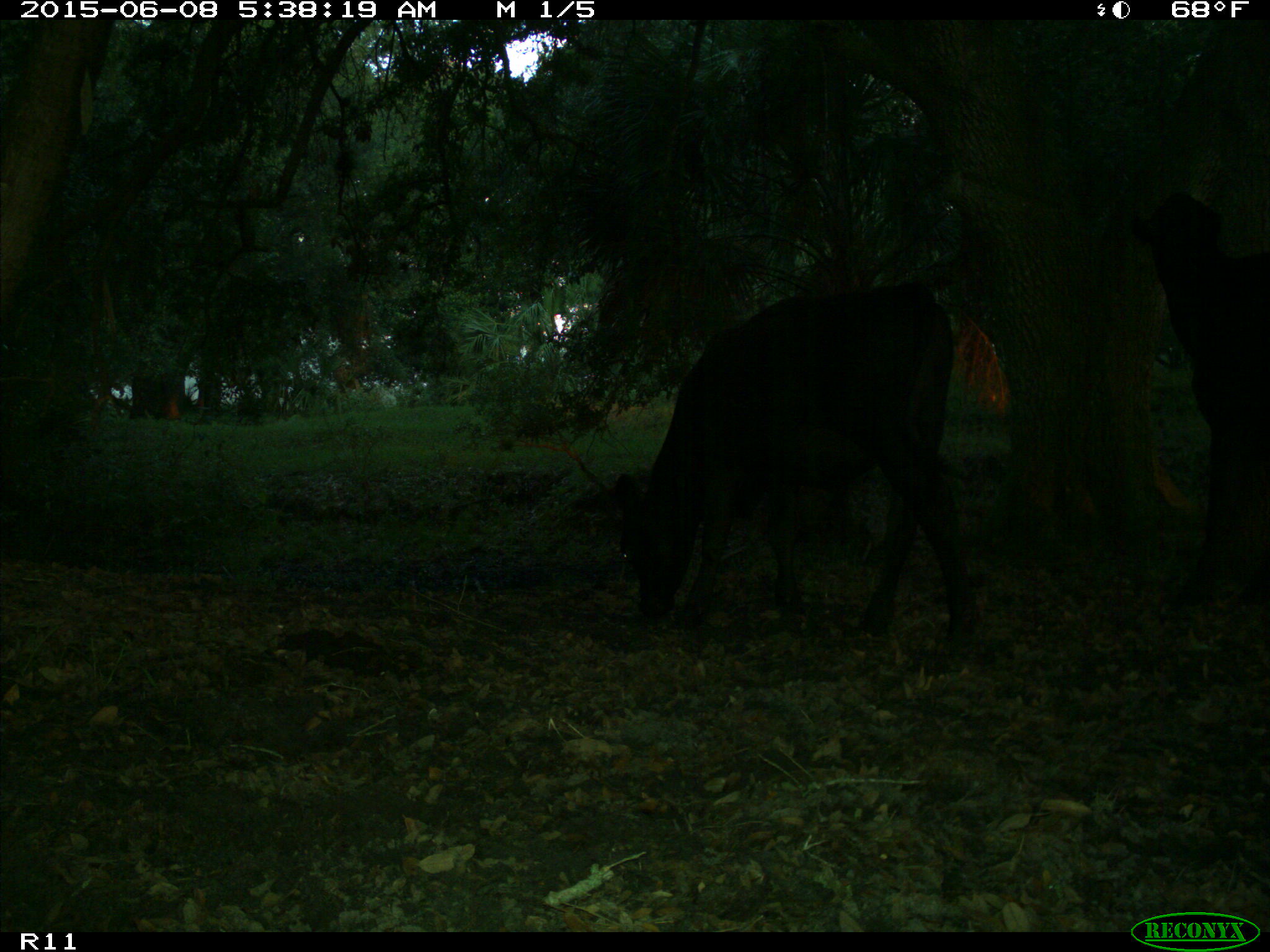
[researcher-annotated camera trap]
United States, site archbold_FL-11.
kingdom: Animalia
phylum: Chordata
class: Mammalia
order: Artiodactyla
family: Bovidae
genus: Bos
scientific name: Bos taurus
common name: domestic cow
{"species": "Bos taurus (domestic cow)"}